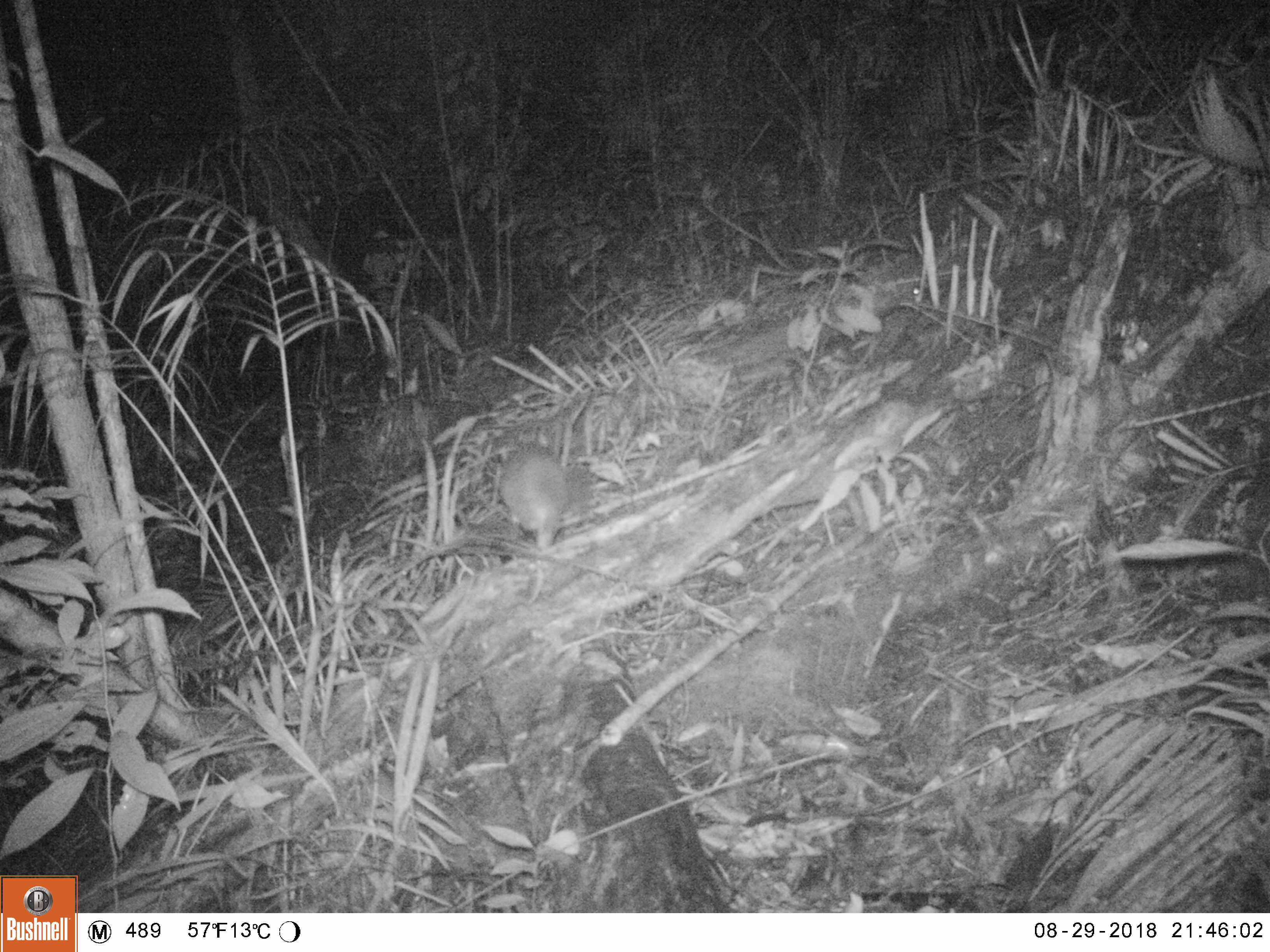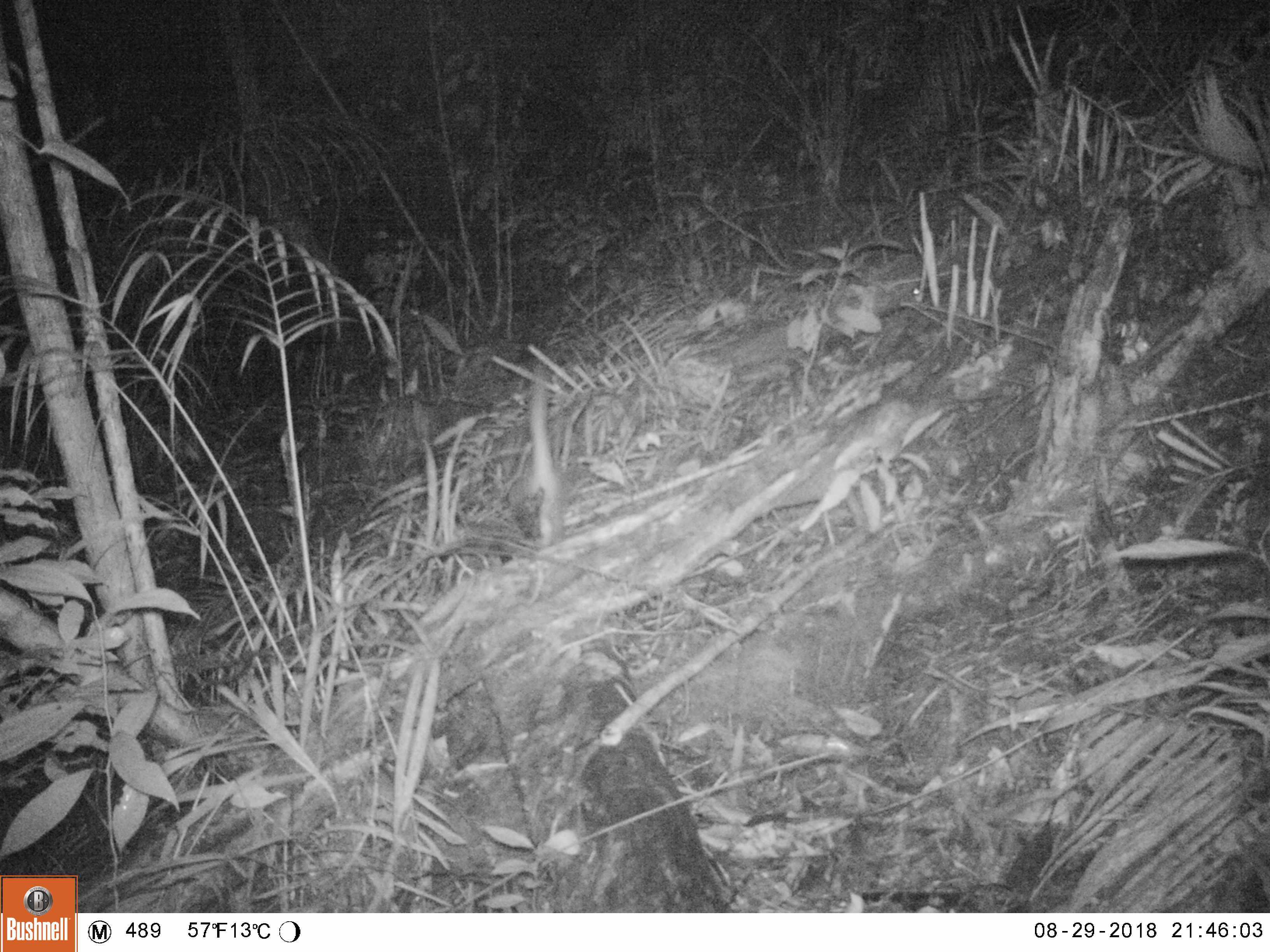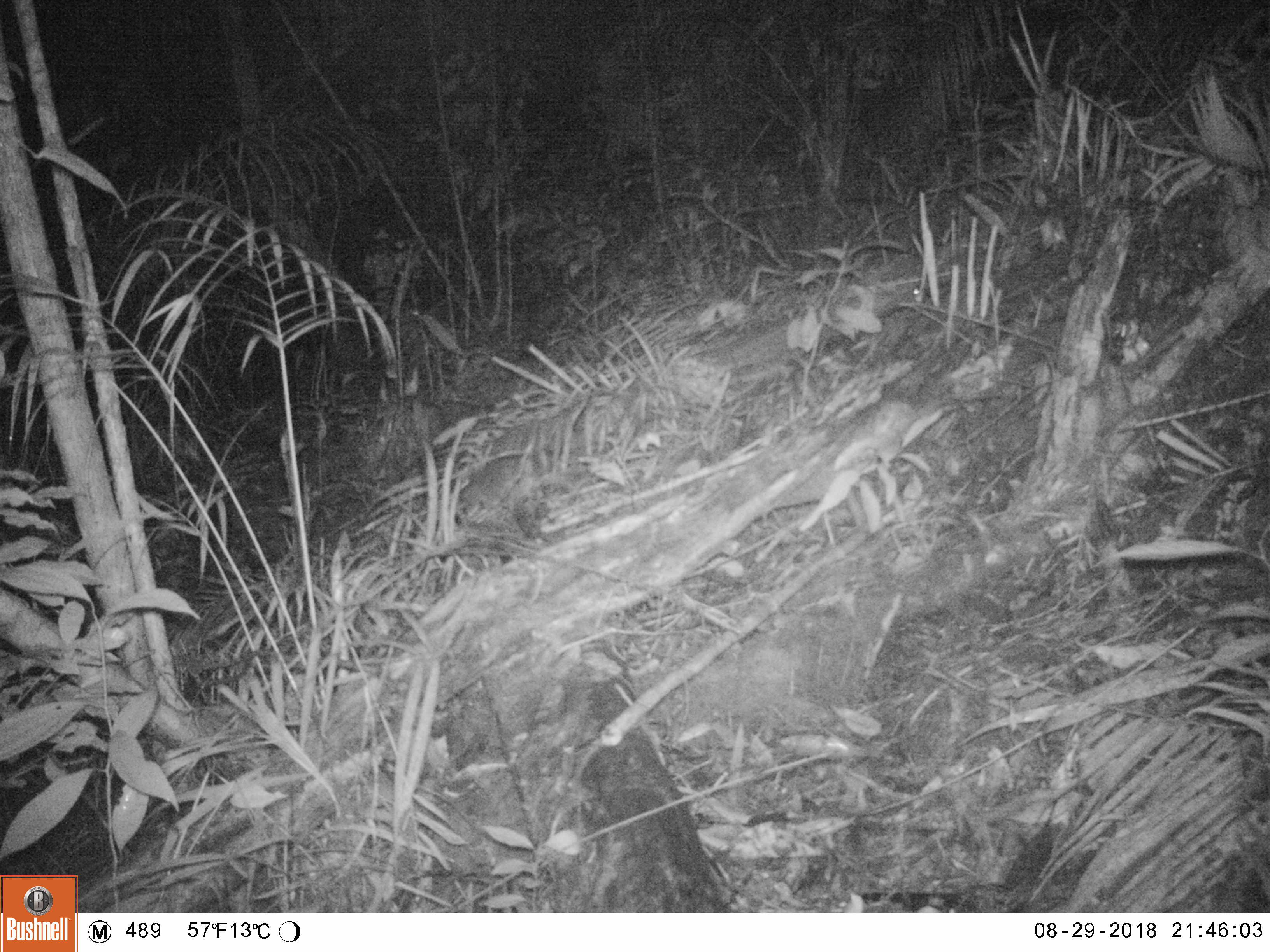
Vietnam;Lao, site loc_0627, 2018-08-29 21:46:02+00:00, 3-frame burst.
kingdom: Animalia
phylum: Chordata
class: Mammalia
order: Carnivora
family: Mustelidae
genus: Melogale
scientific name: Melogale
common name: ferret badger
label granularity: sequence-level